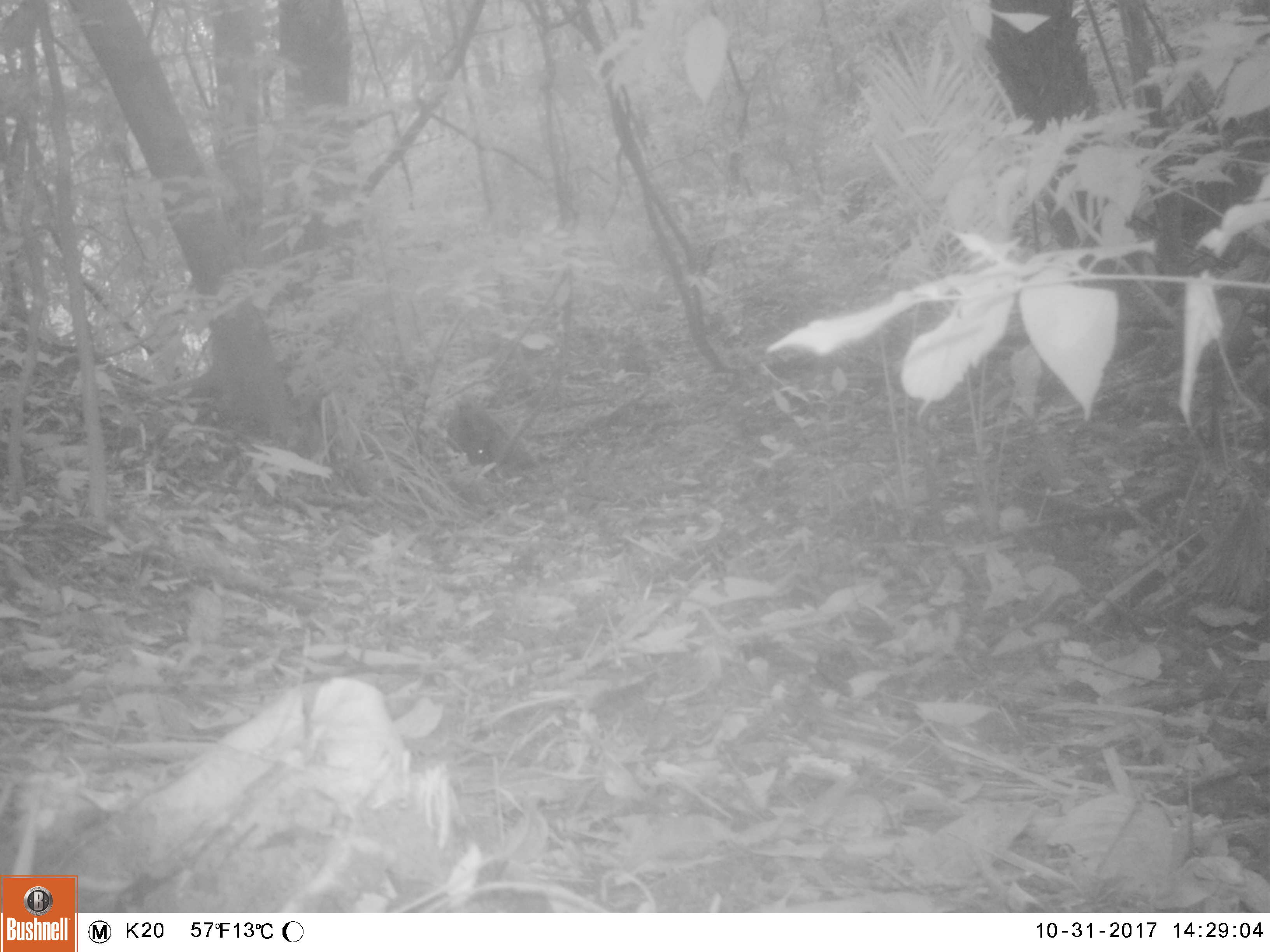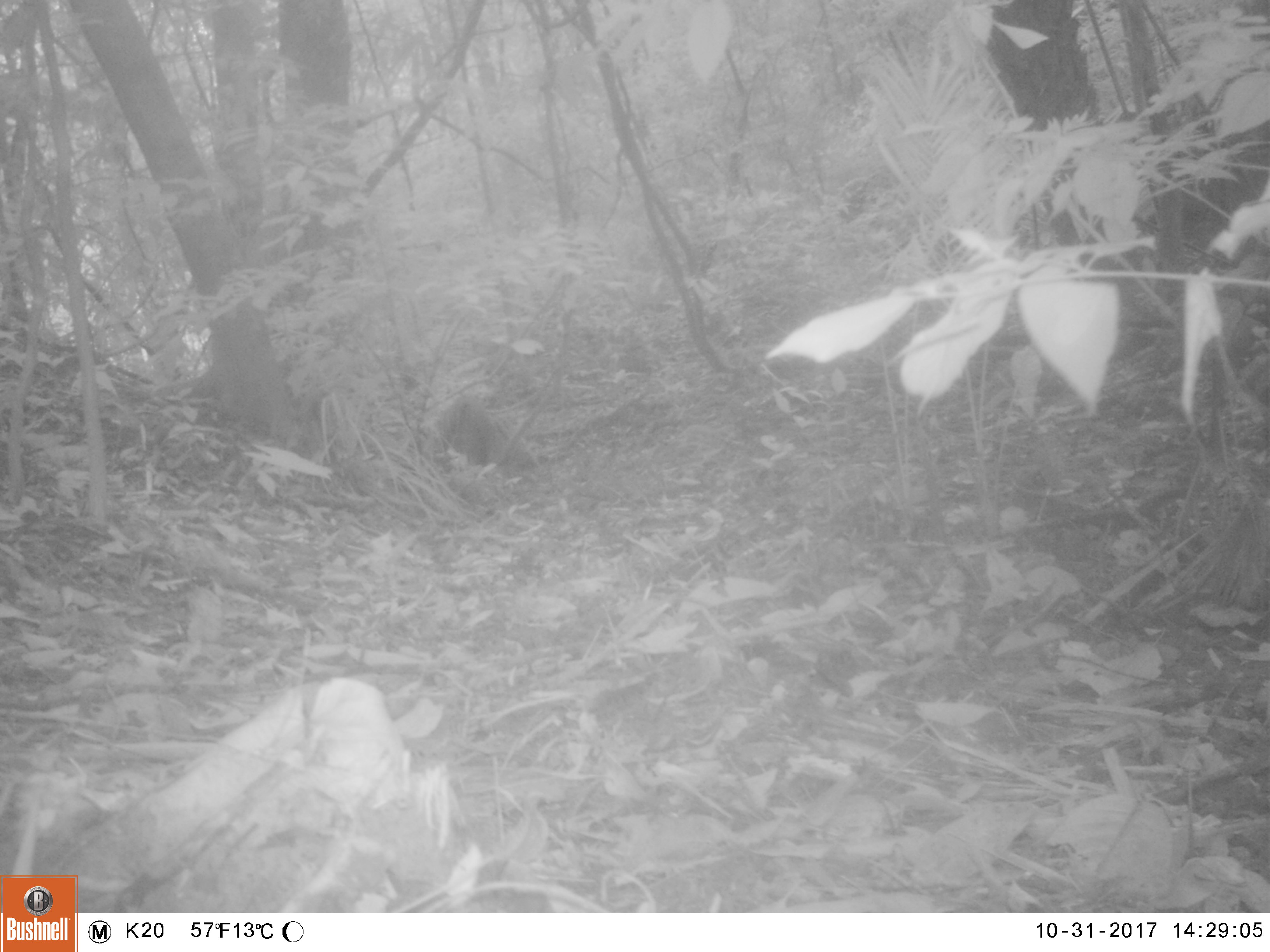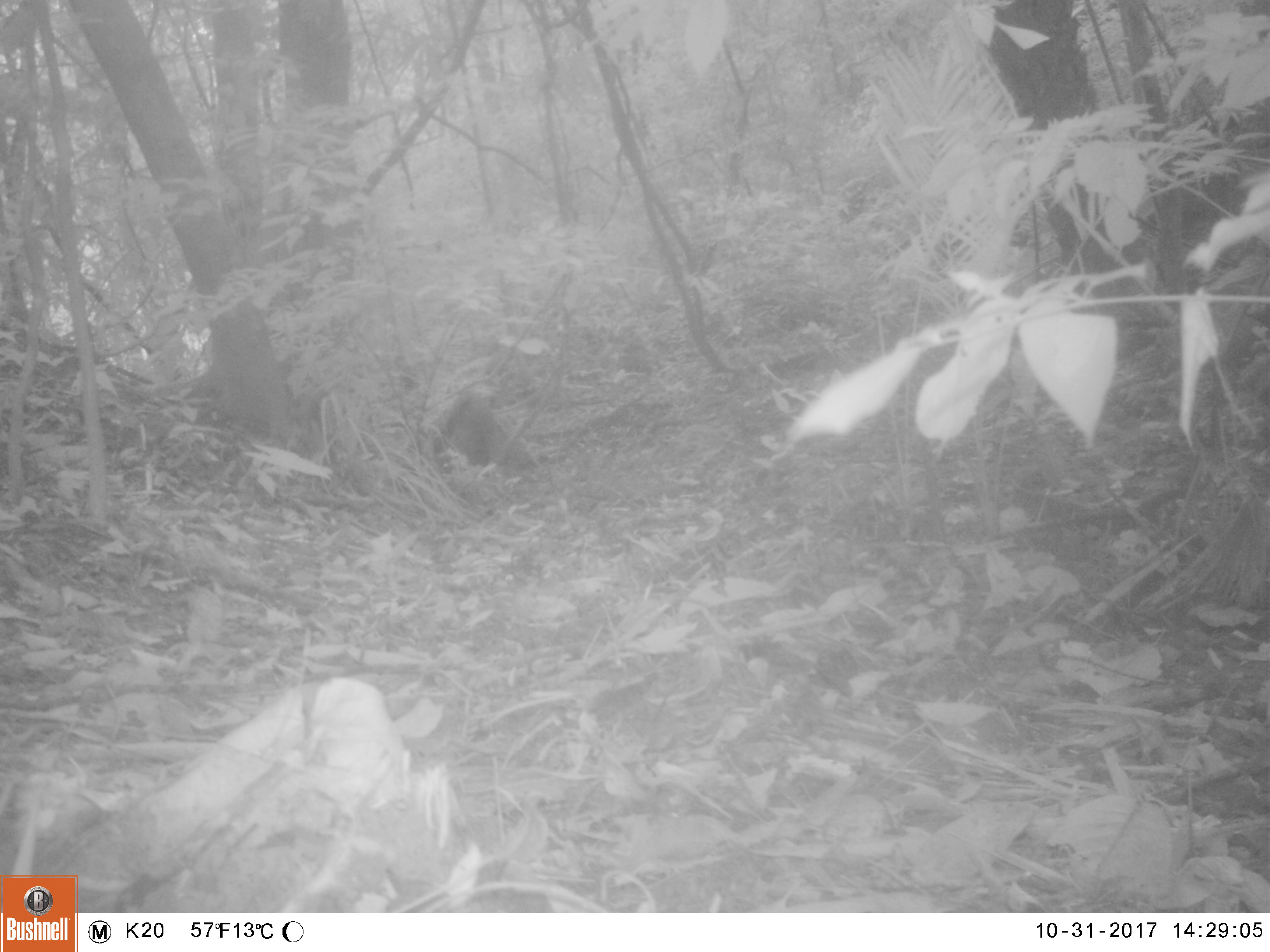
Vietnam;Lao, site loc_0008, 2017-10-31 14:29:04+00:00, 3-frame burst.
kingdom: Animalia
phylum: Chordata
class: Mammalia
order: Artiodactyla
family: Suidae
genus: Sus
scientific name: Sus scrofa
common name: eurasian wild pig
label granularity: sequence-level